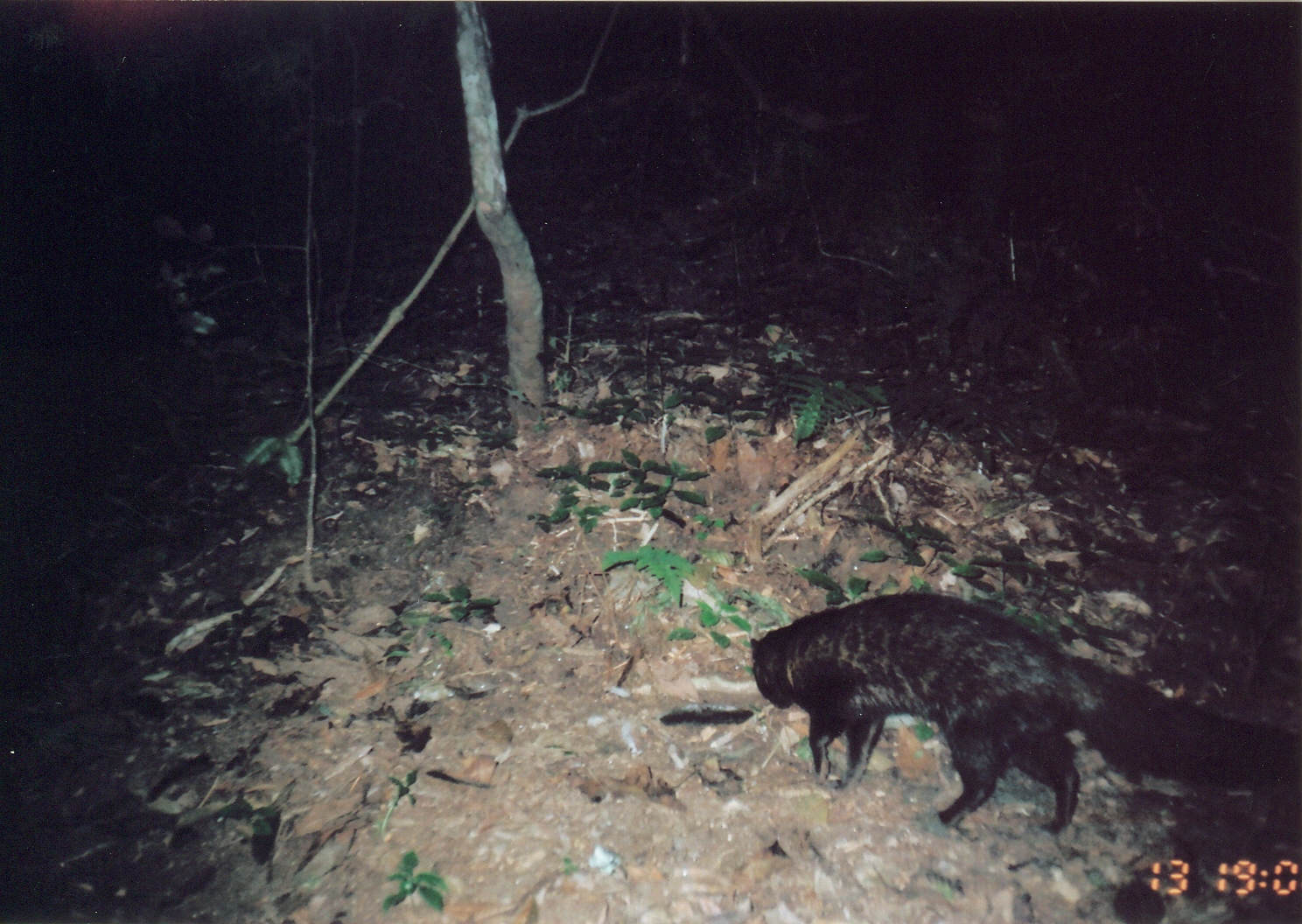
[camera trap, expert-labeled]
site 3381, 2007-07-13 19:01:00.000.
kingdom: Animalia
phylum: Chordata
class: Mammalia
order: Carnivora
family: Herpestidae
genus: Bdeogale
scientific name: Bdeogale crassicauda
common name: bushy-tailed mongoose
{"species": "Bdeogale crassicauda (bushy-tailed mongoose)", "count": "1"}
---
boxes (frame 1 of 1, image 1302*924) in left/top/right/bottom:
bdeogale crassicauda: 747/588/1299/836